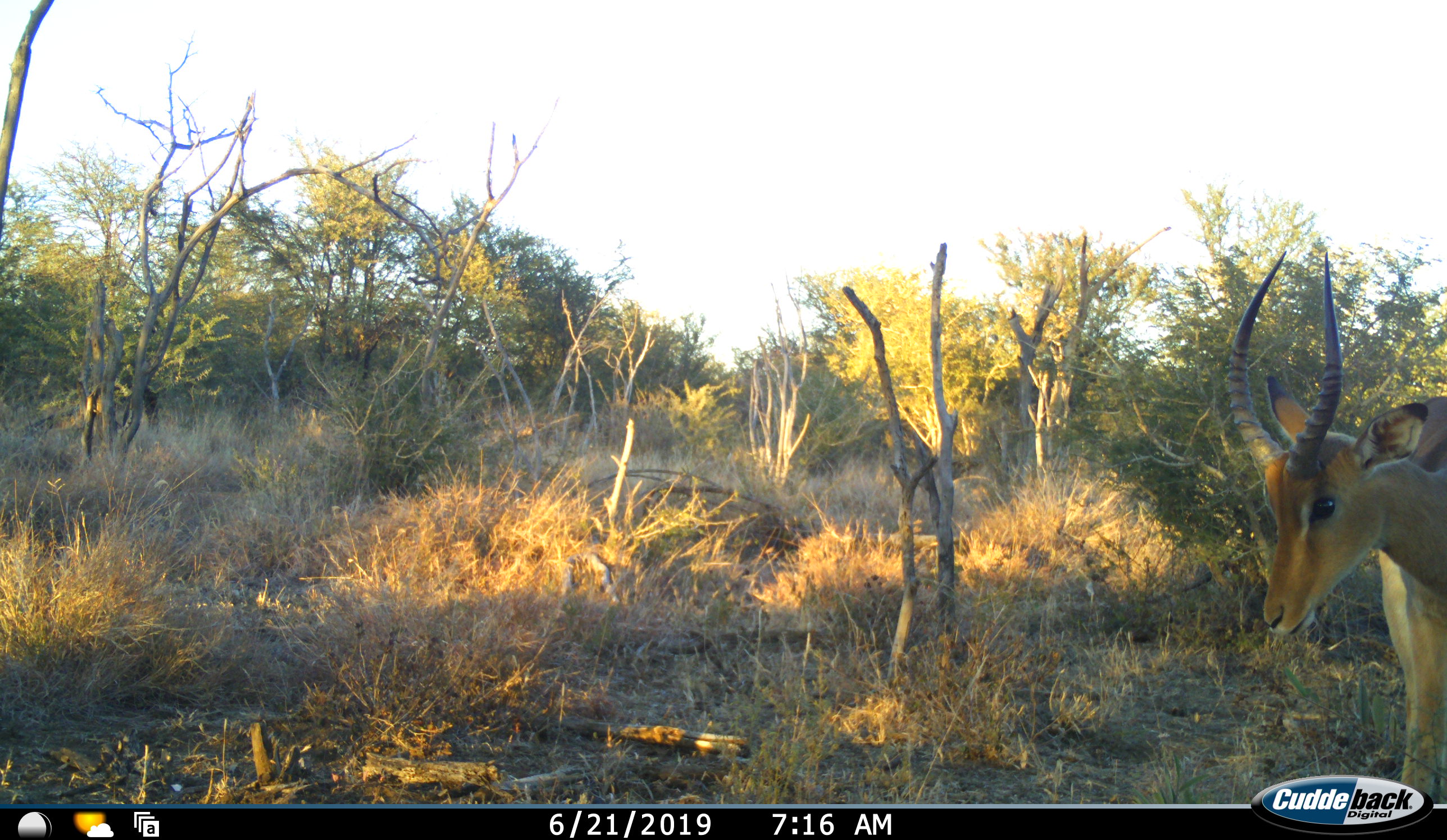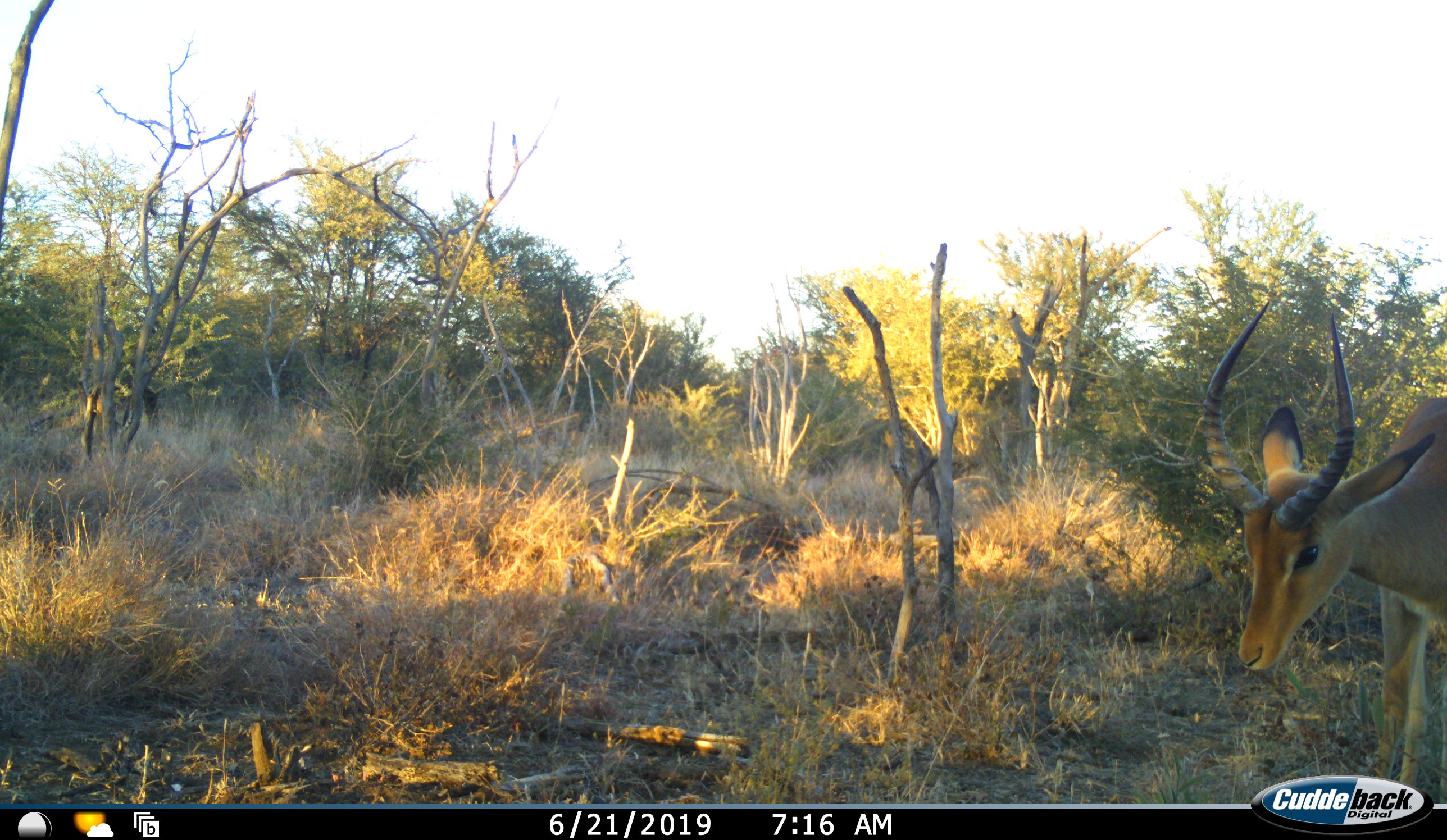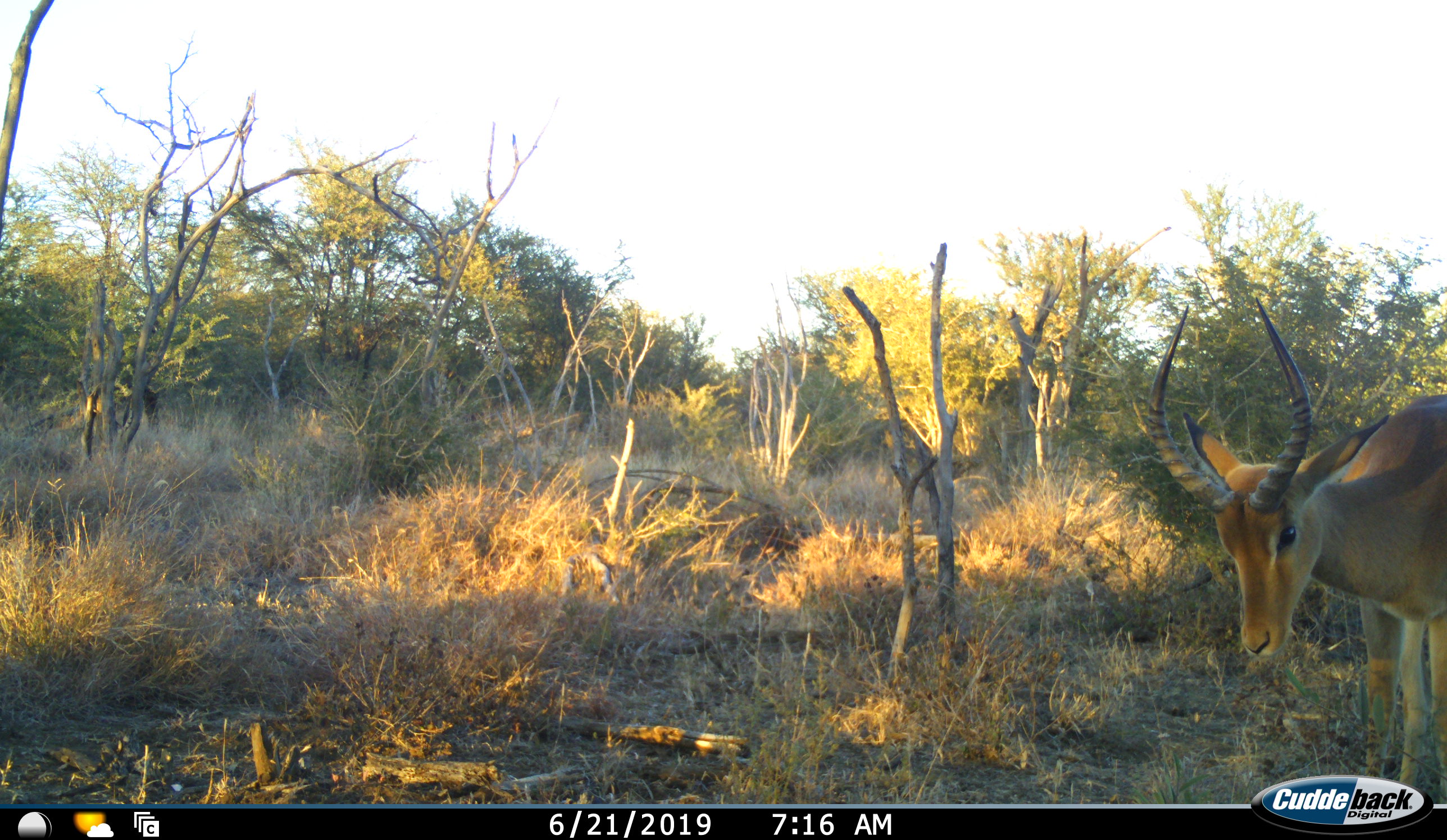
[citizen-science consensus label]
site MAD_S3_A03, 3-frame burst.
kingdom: Animalia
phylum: Chordata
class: Mammalia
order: Artiodactyla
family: Bovidae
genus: Aepyceros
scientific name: Aepyceros melampus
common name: impala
Impala (Aepyceros melampus), count 1. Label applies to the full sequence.